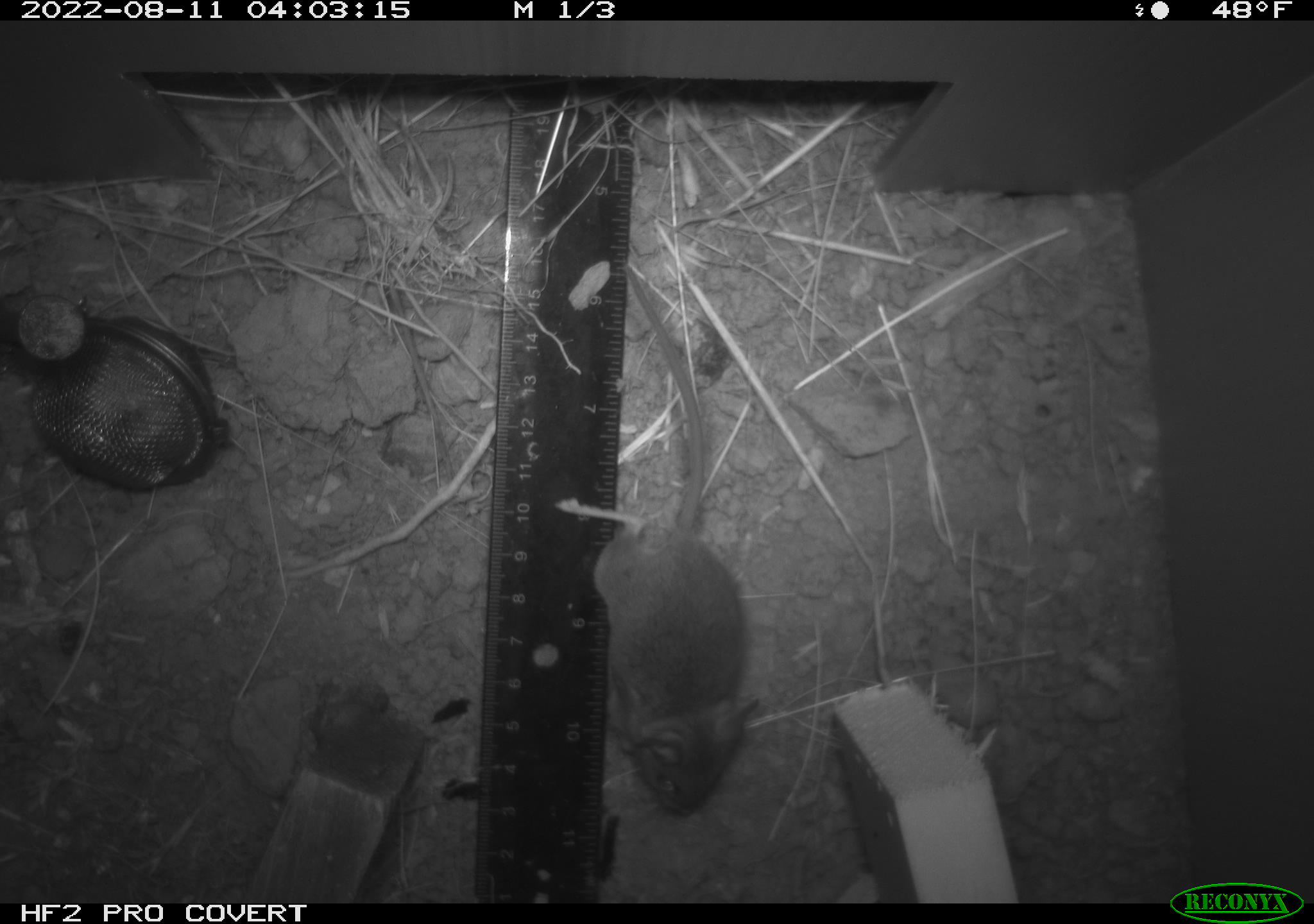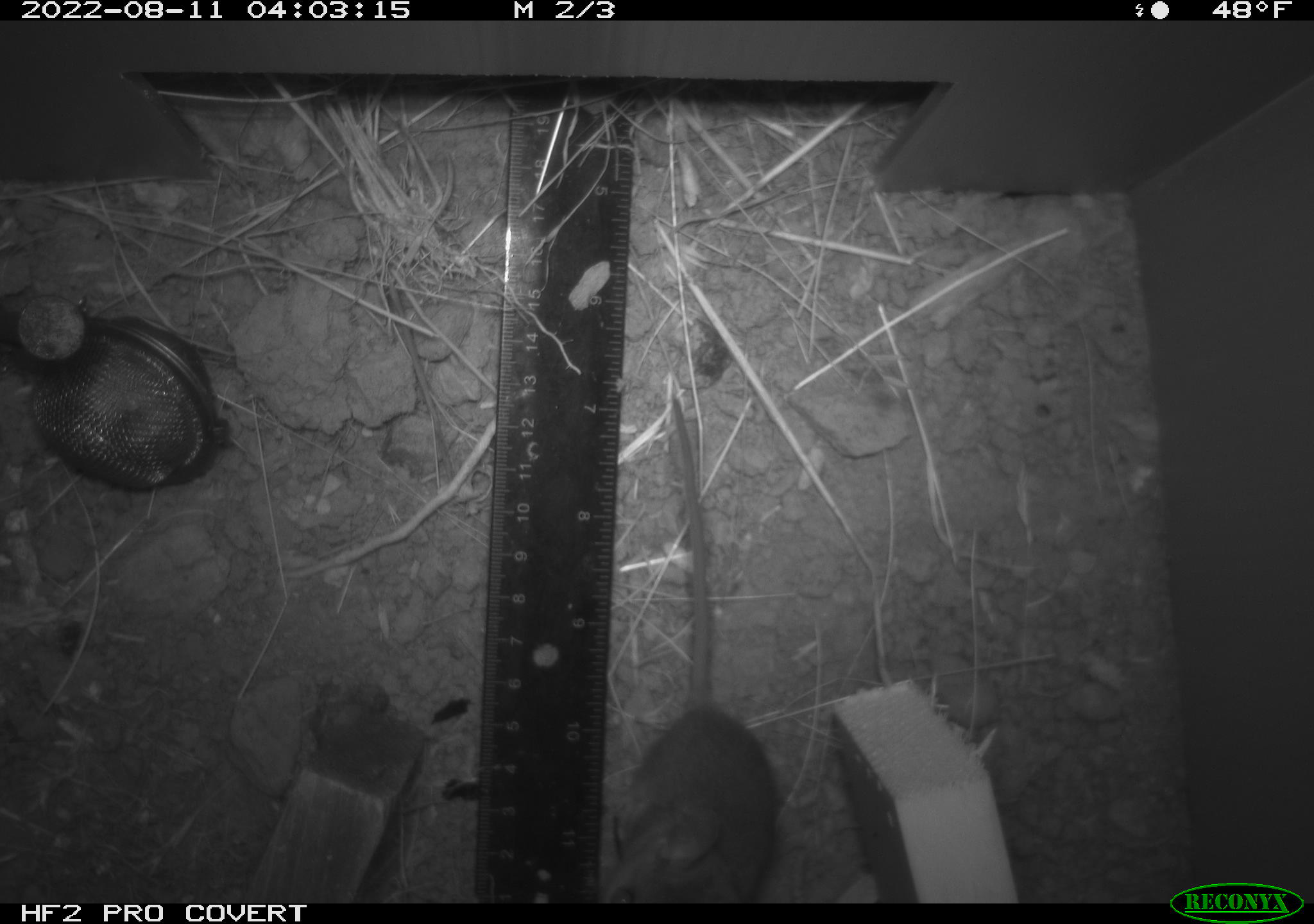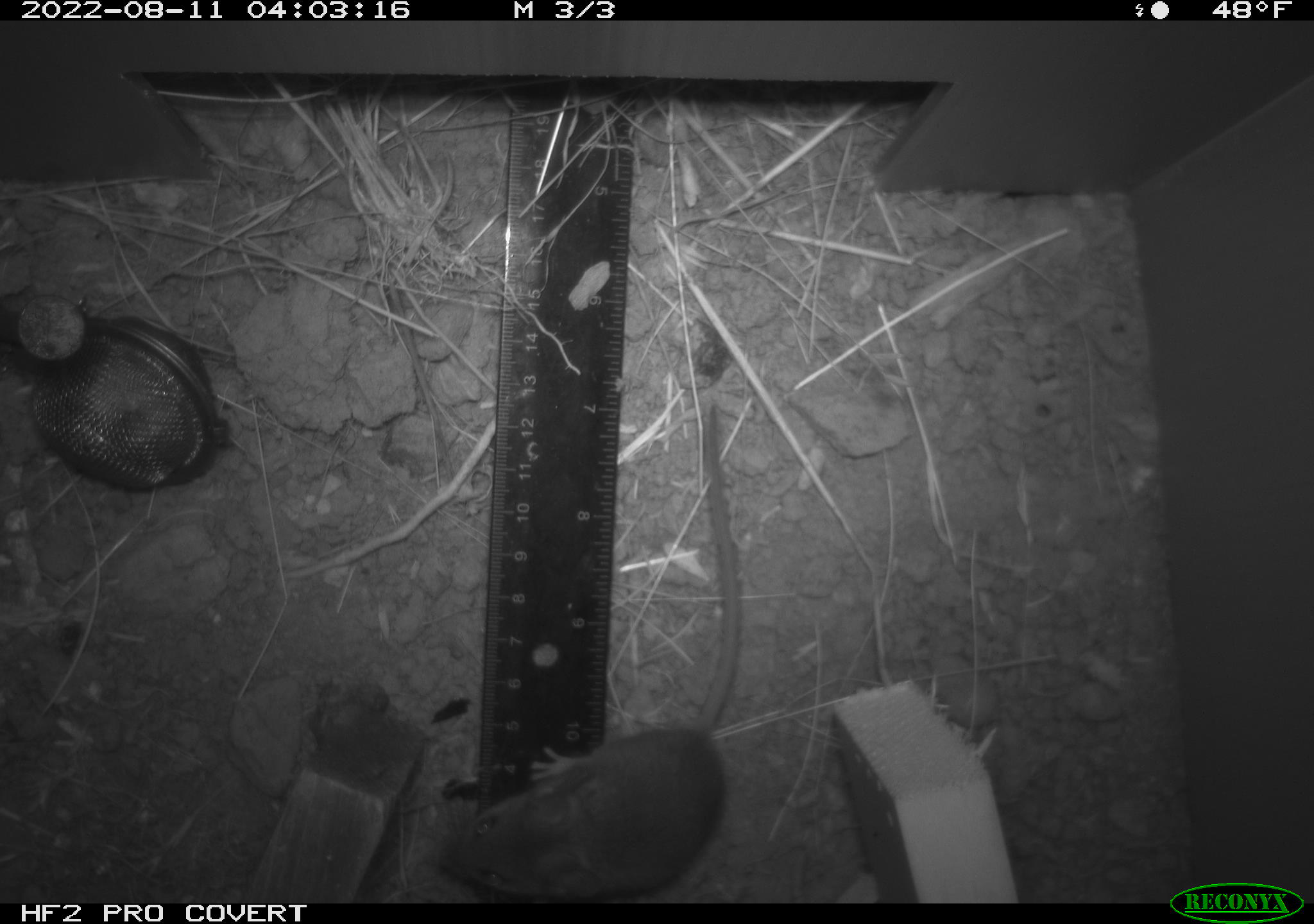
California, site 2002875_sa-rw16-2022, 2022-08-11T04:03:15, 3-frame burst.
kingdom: Animalia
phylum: Chordata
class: Mammalia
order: Rodentia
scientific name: Rodentia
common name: mouse species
Mouse species (Rodentia).